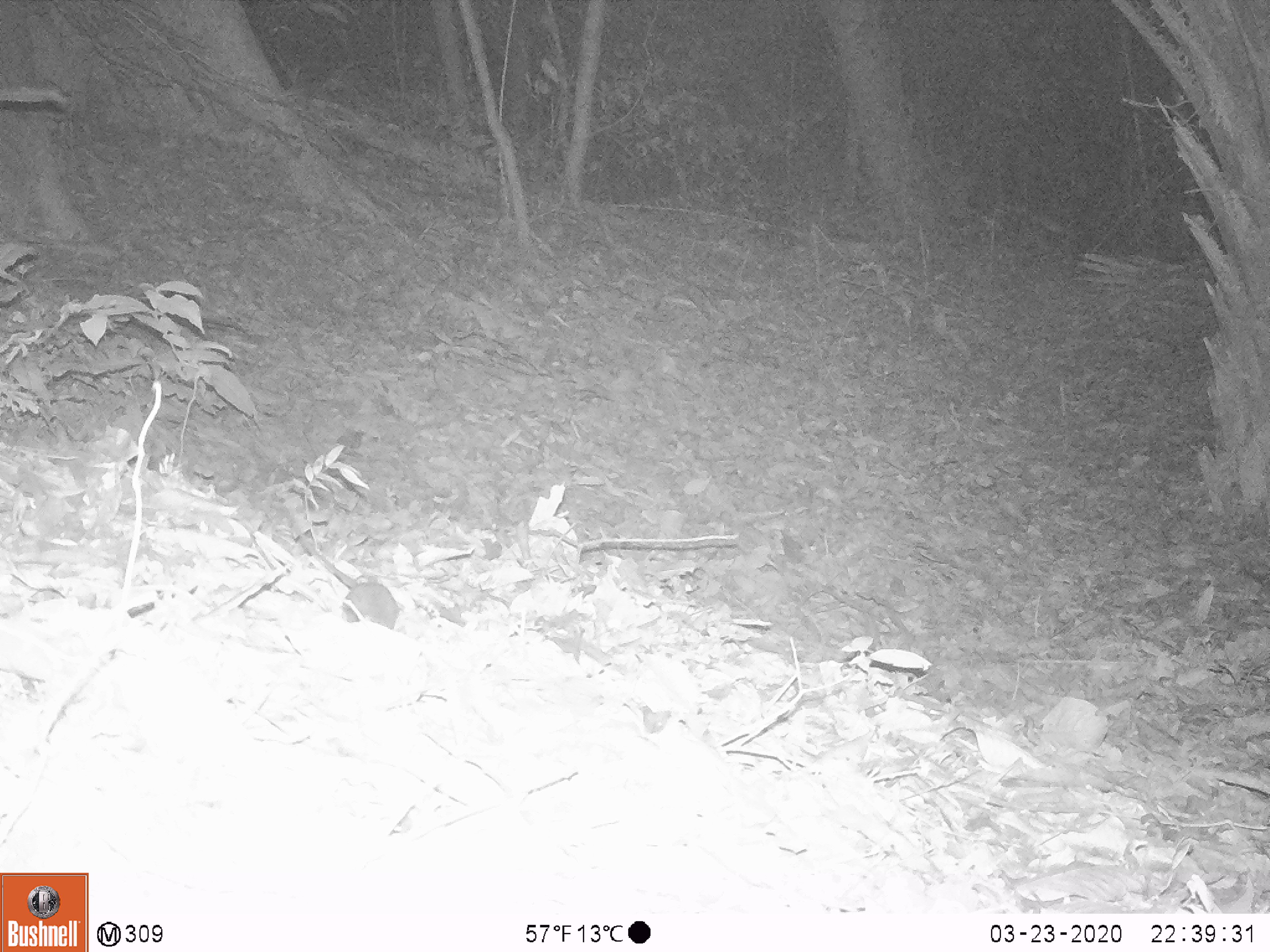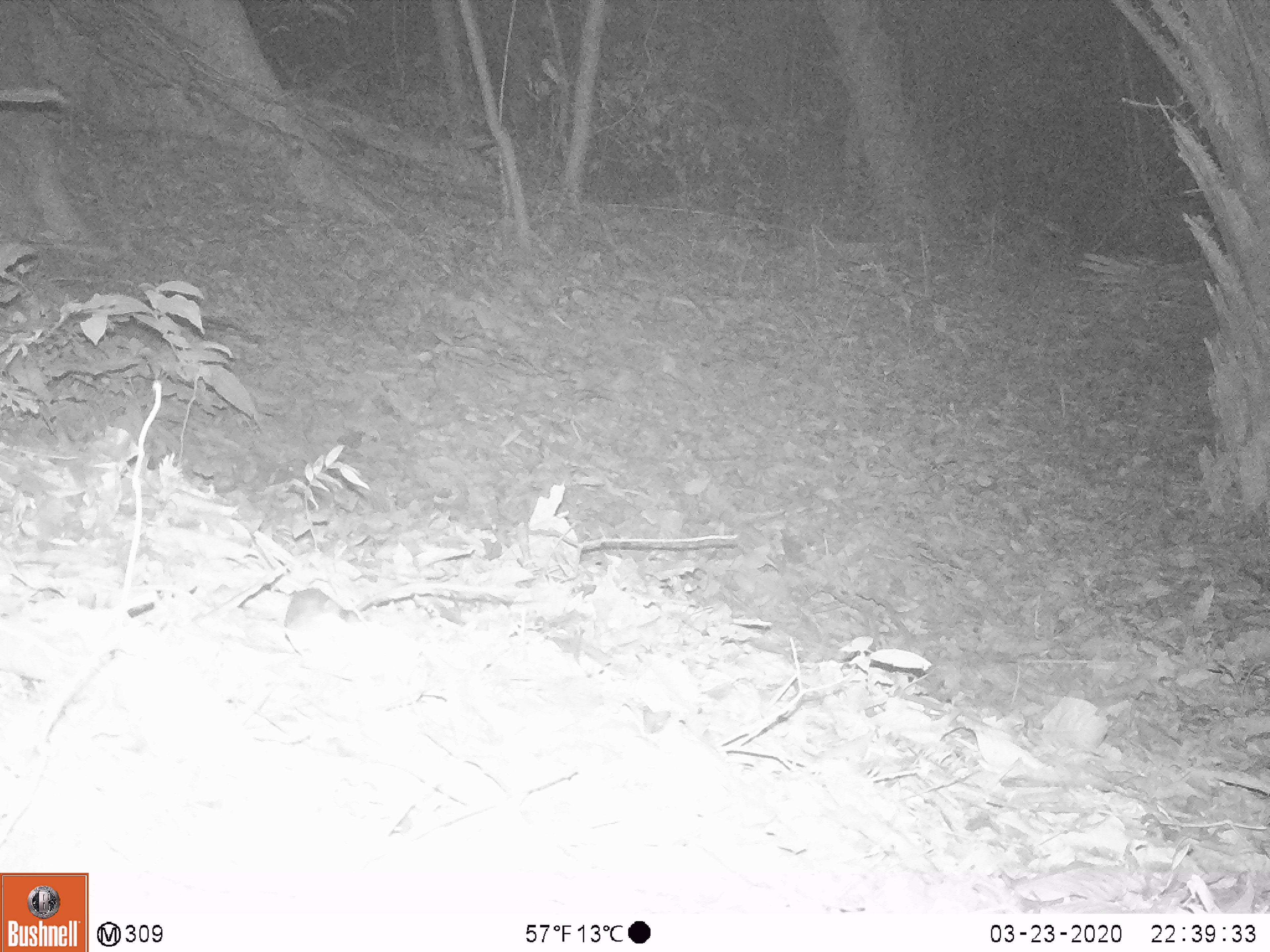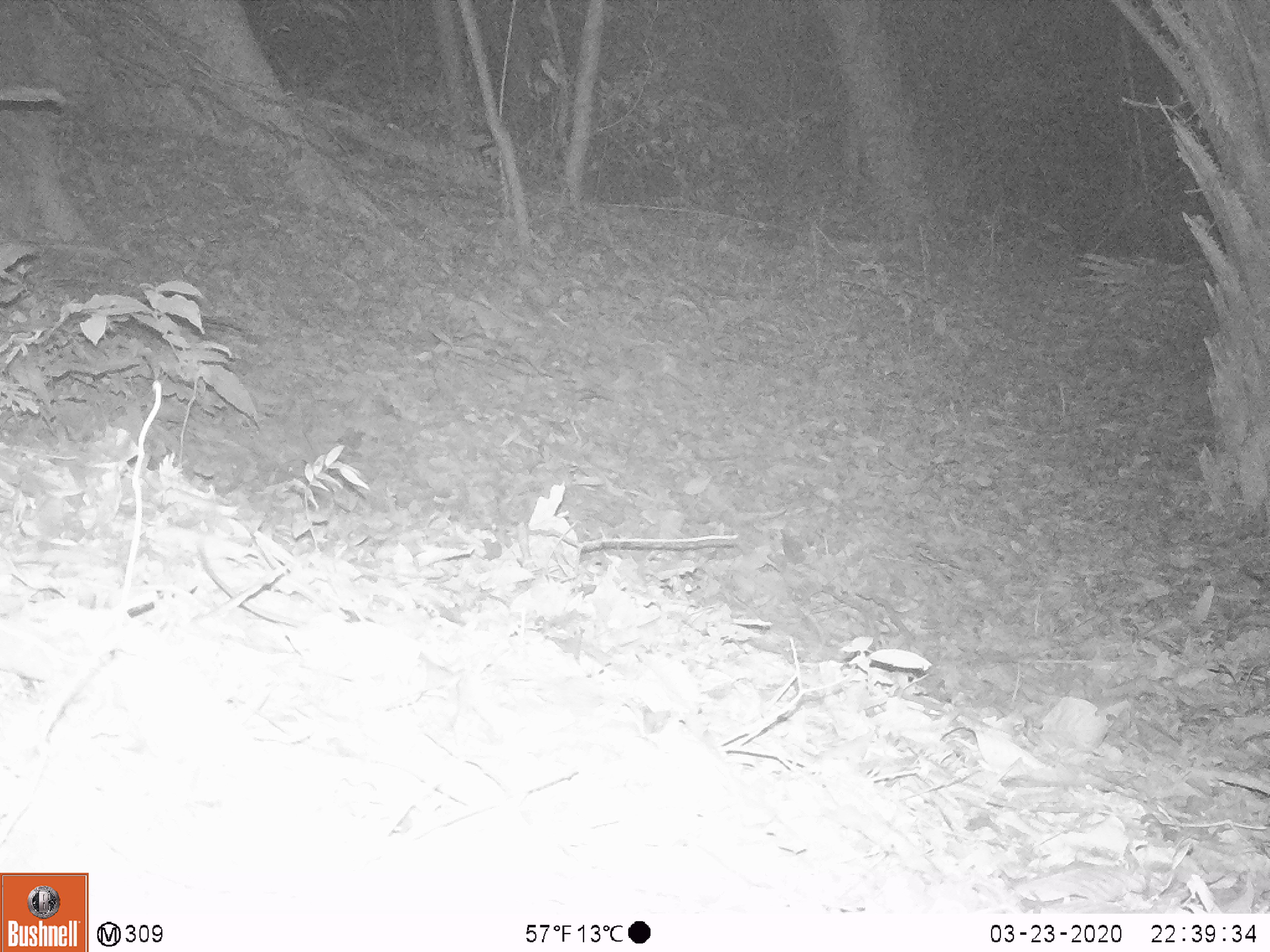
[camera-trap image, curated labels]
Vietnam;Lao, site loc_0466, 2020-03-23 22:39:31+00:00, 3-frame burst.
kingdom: Animalia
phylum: Chordata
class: Mammalia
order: Rodentia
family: Muridae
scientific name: Muridae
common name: old-world mice and rats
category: unidentified murid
Unidentified murid (old-world mice and rats) (Muridae). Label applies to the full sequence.